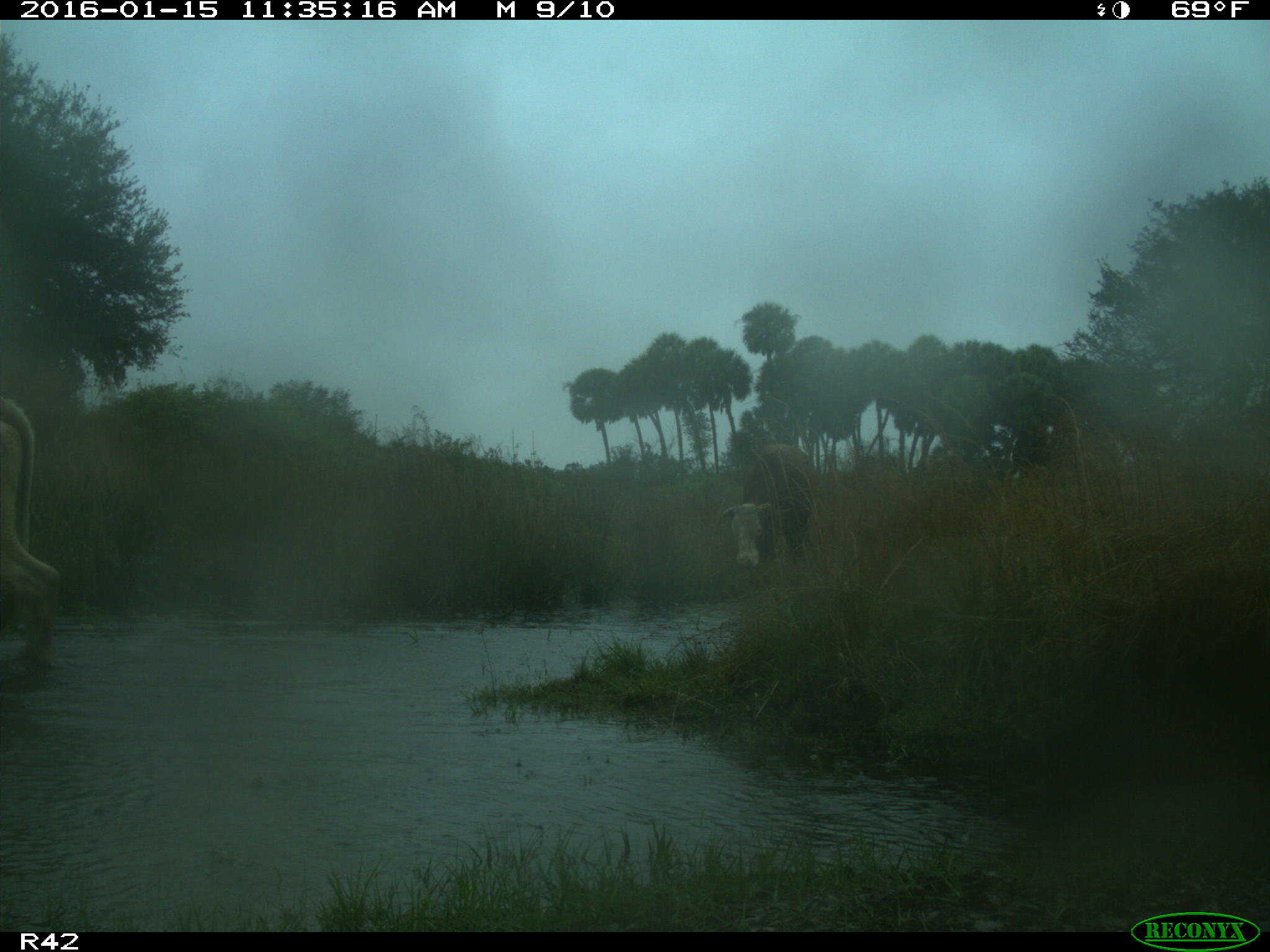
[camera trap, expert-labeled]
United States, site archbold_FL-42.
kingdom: Animalia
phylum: Chordata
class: Mammalia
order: Artiodactyla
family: Bovidae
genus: Bos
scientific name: Bos taurus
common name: domestic cow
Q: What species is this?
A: Bos taurus (domestic cow).